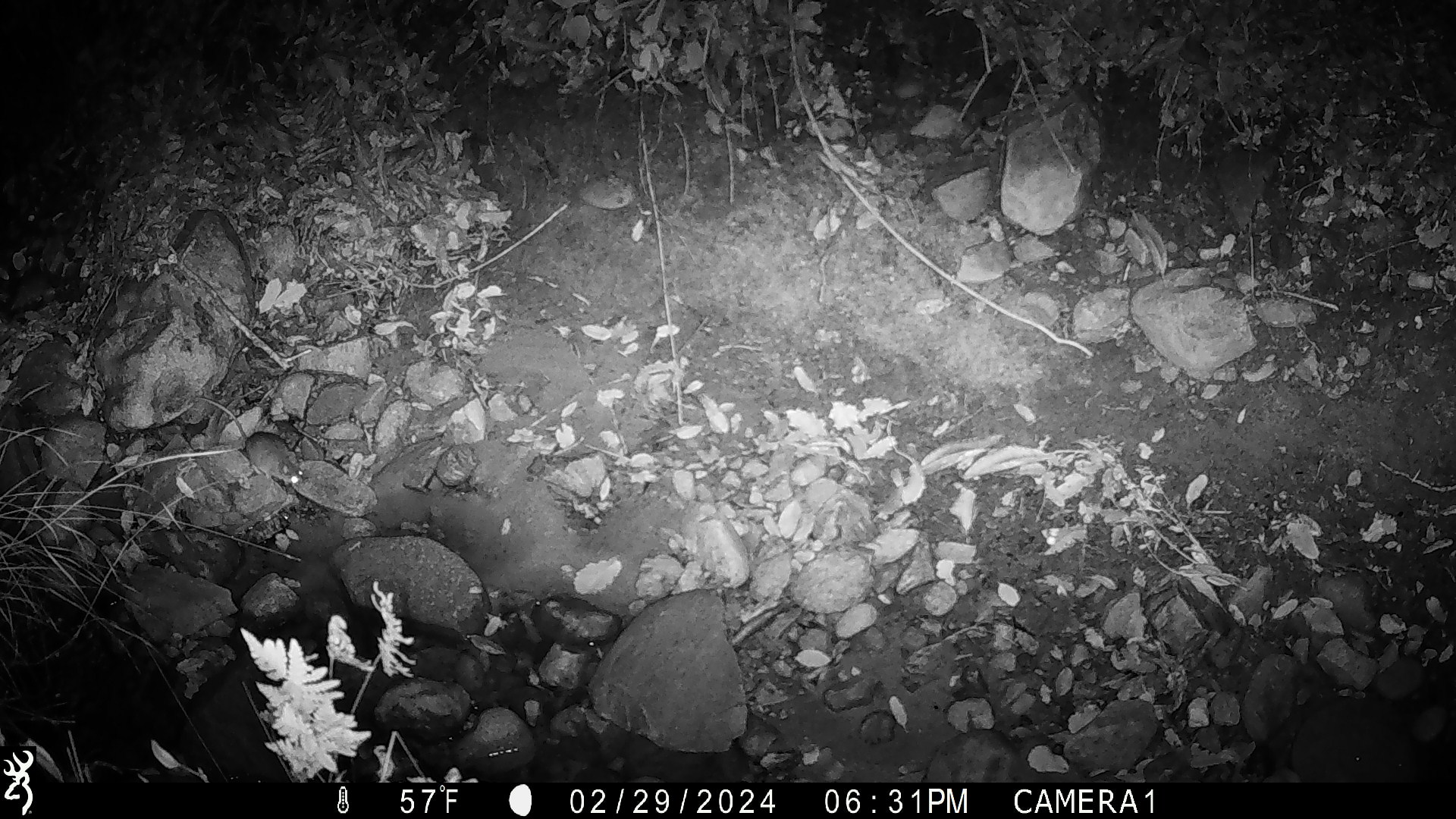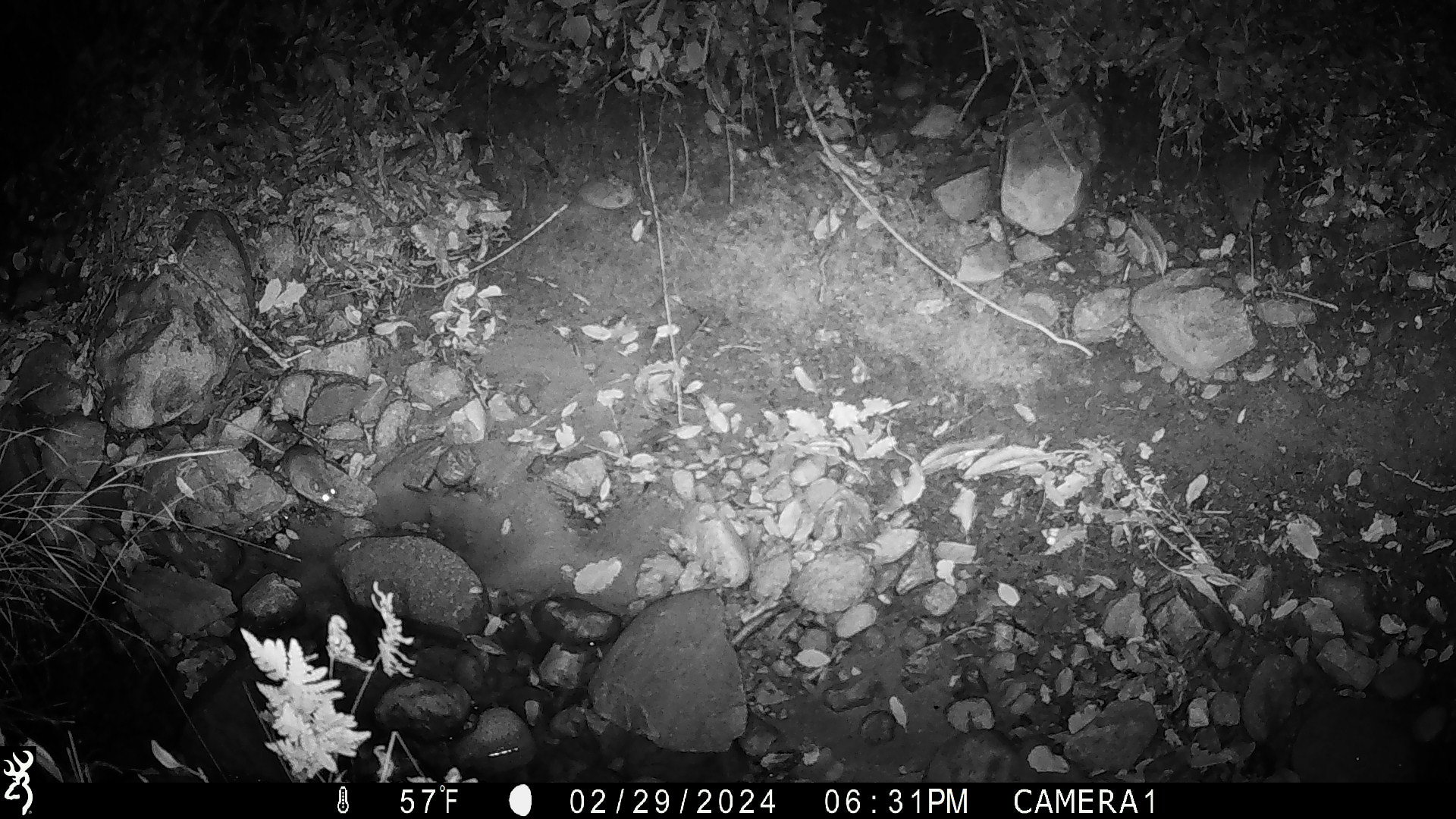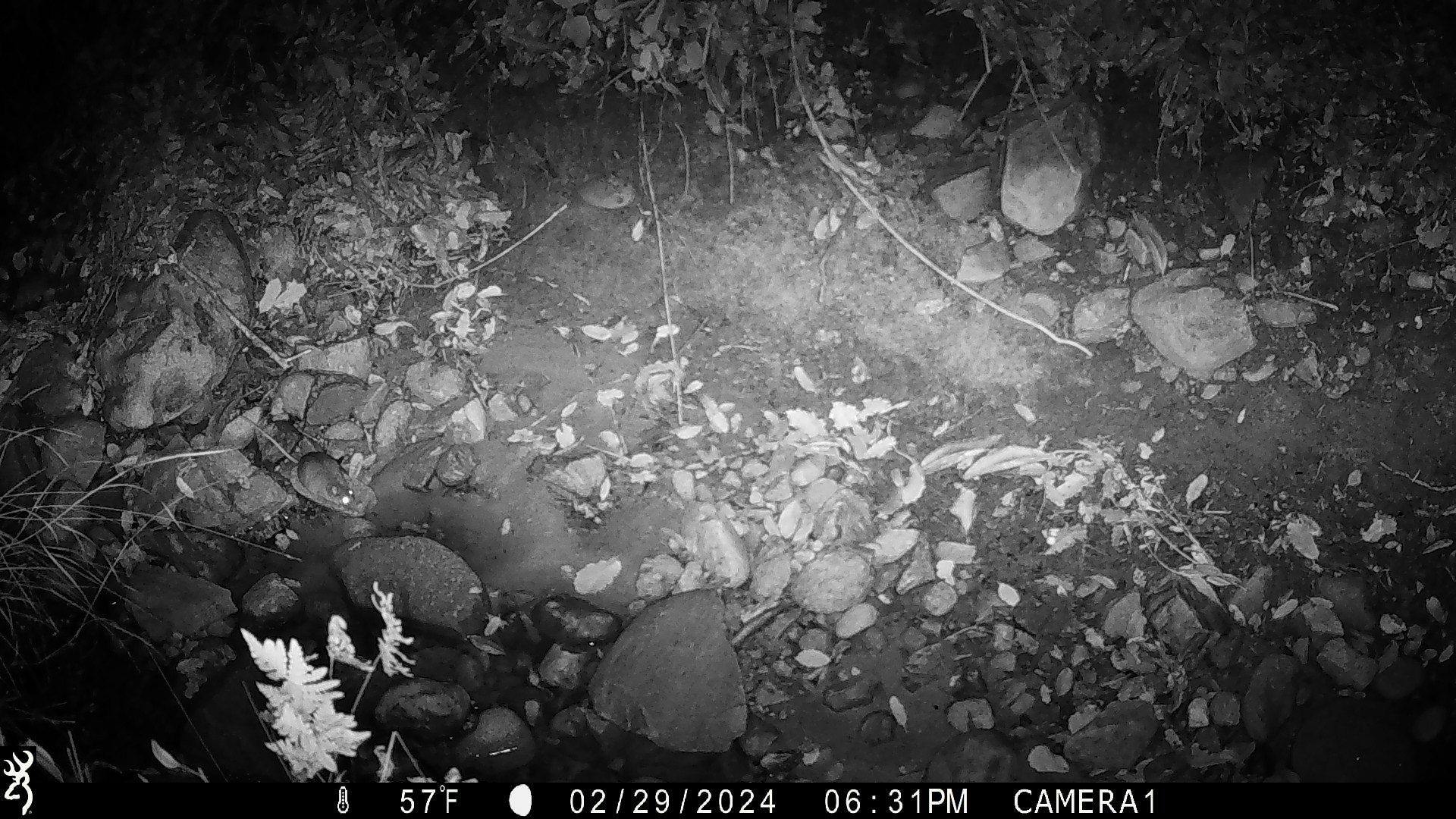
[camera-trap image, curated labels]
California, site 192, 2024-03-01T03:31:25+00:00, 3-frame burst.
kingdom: Animalia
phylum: Chordata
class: Mammalia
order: Rodentia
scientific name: Rodentia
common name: mouse or rat